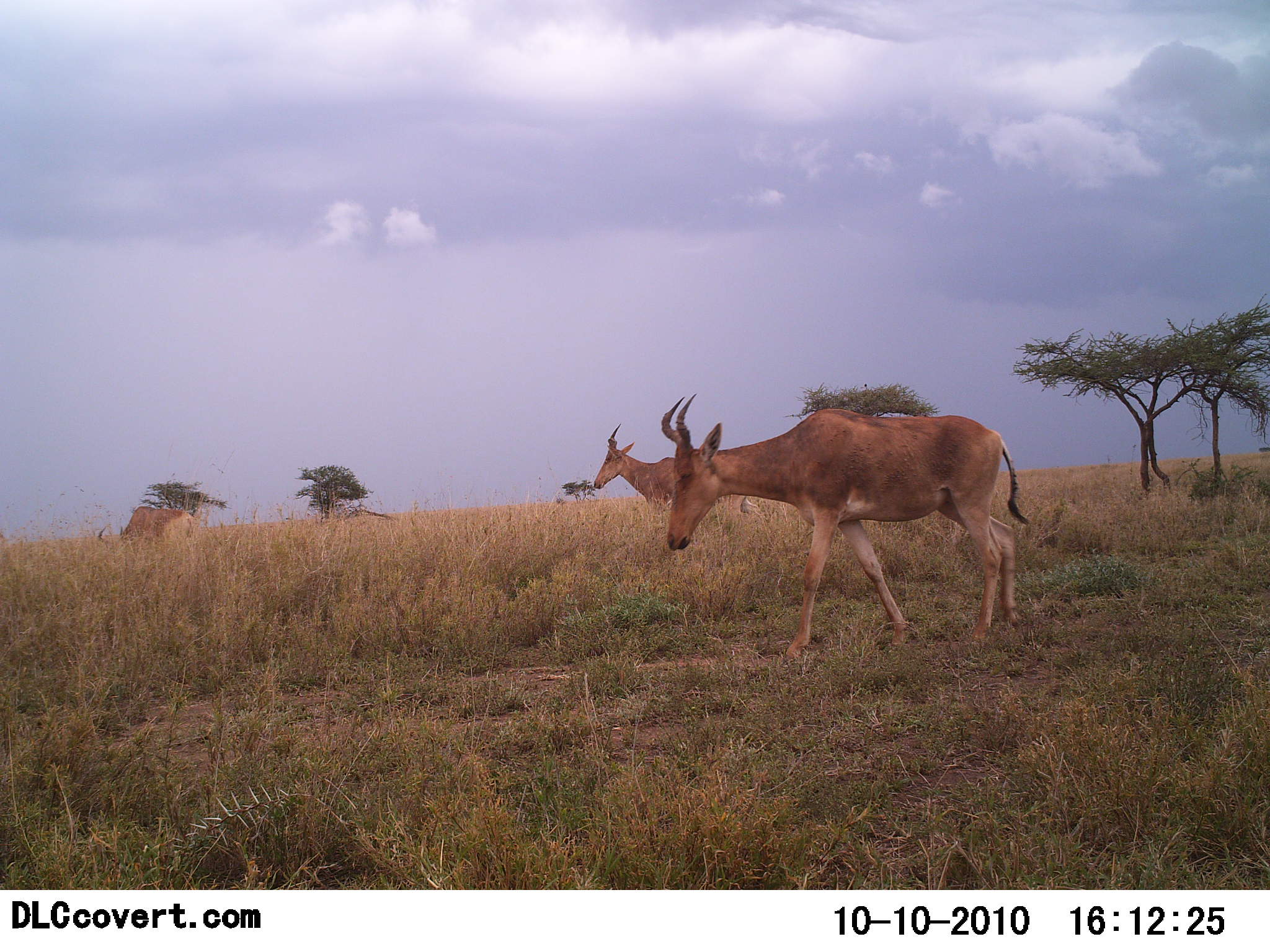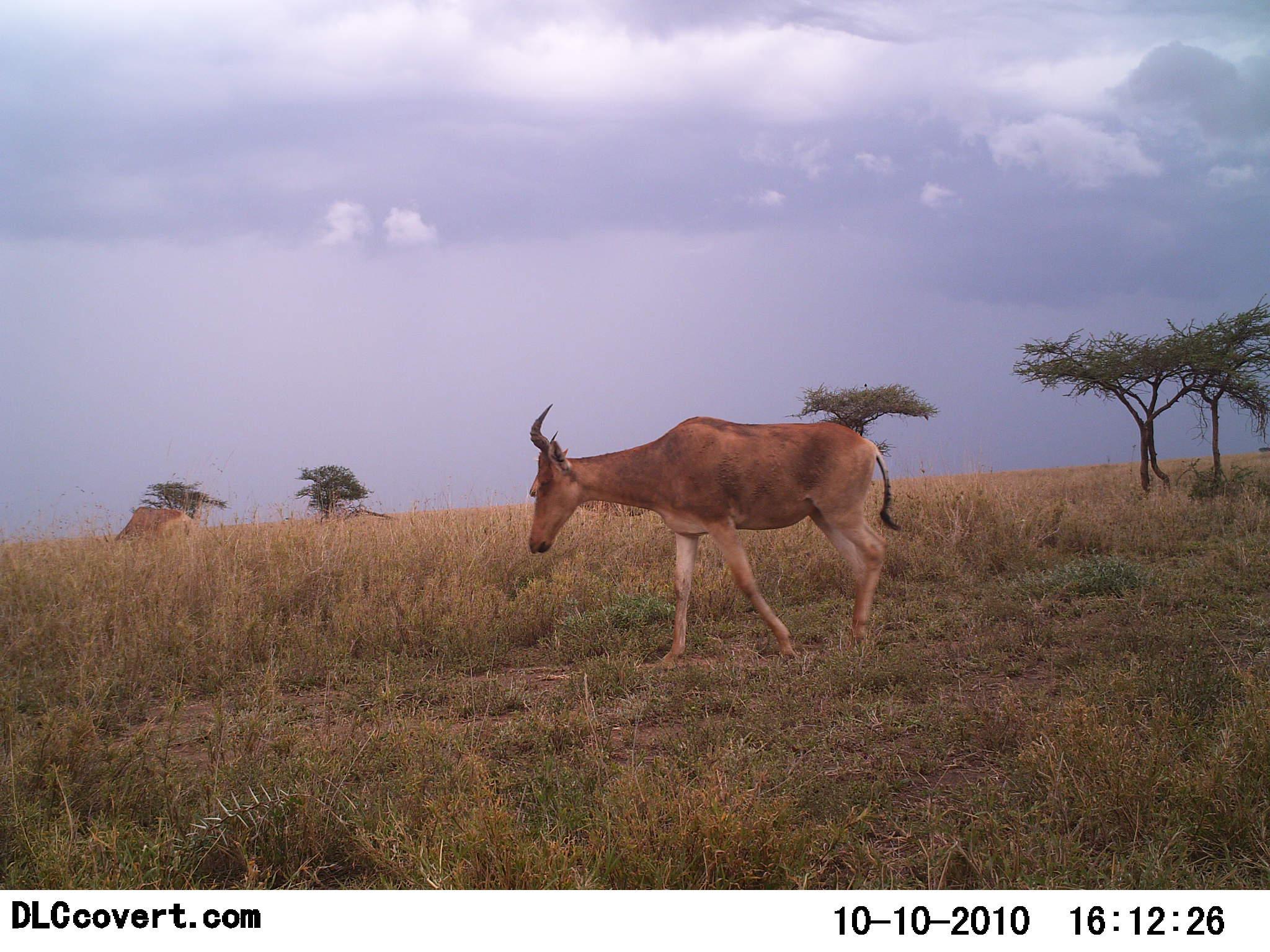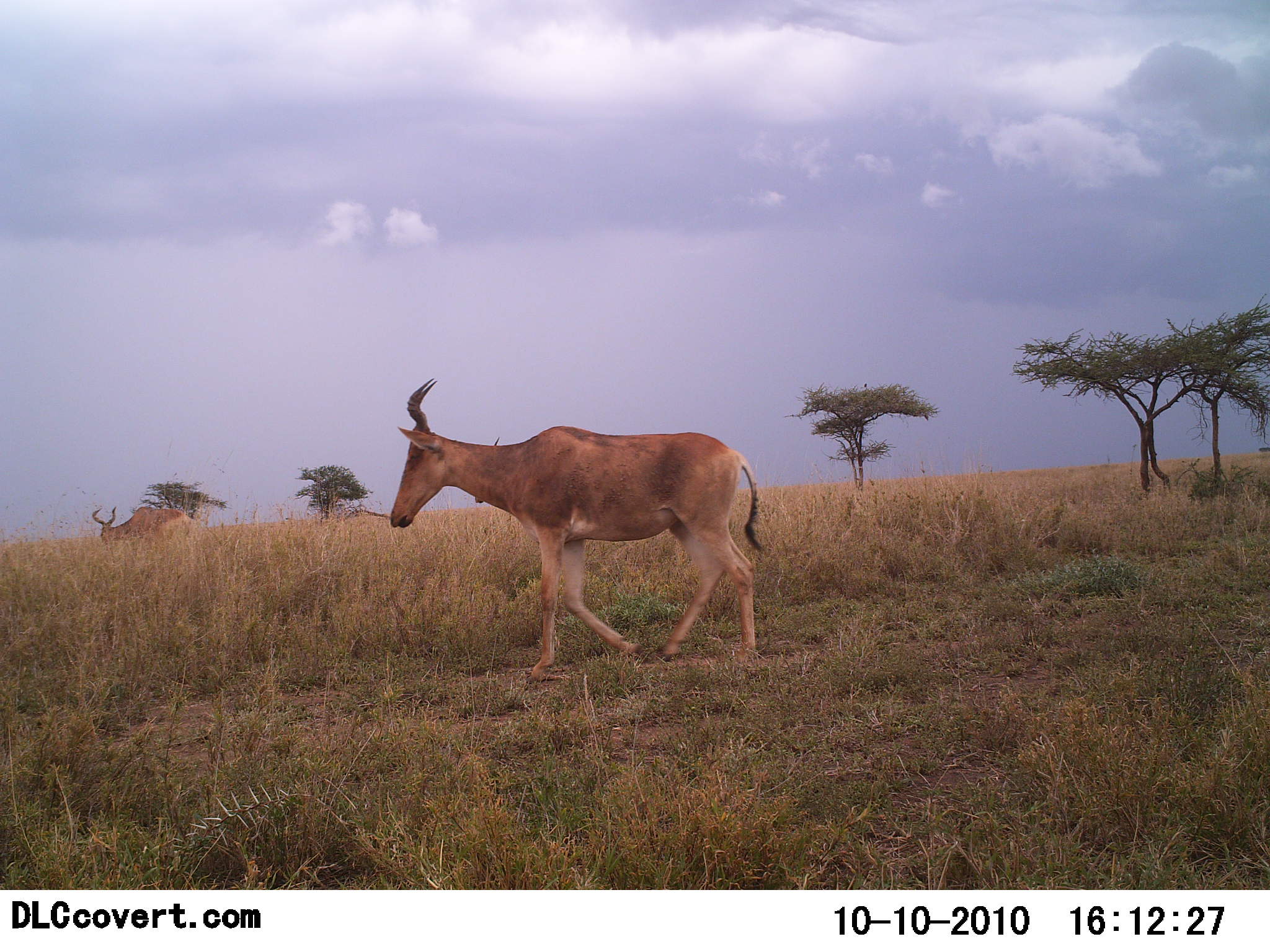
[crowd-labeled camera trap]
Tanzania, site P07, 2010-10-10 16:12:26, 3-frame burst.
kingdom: Animalia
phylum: Chordata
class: Mammalia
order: Artiodactyla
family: Bovidae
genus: Alcelaphus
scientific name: Alcelaphus buselaphus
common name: hartebeest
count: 3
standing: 57%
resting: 7%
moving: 86%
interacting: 0%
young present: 0%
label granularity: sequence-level